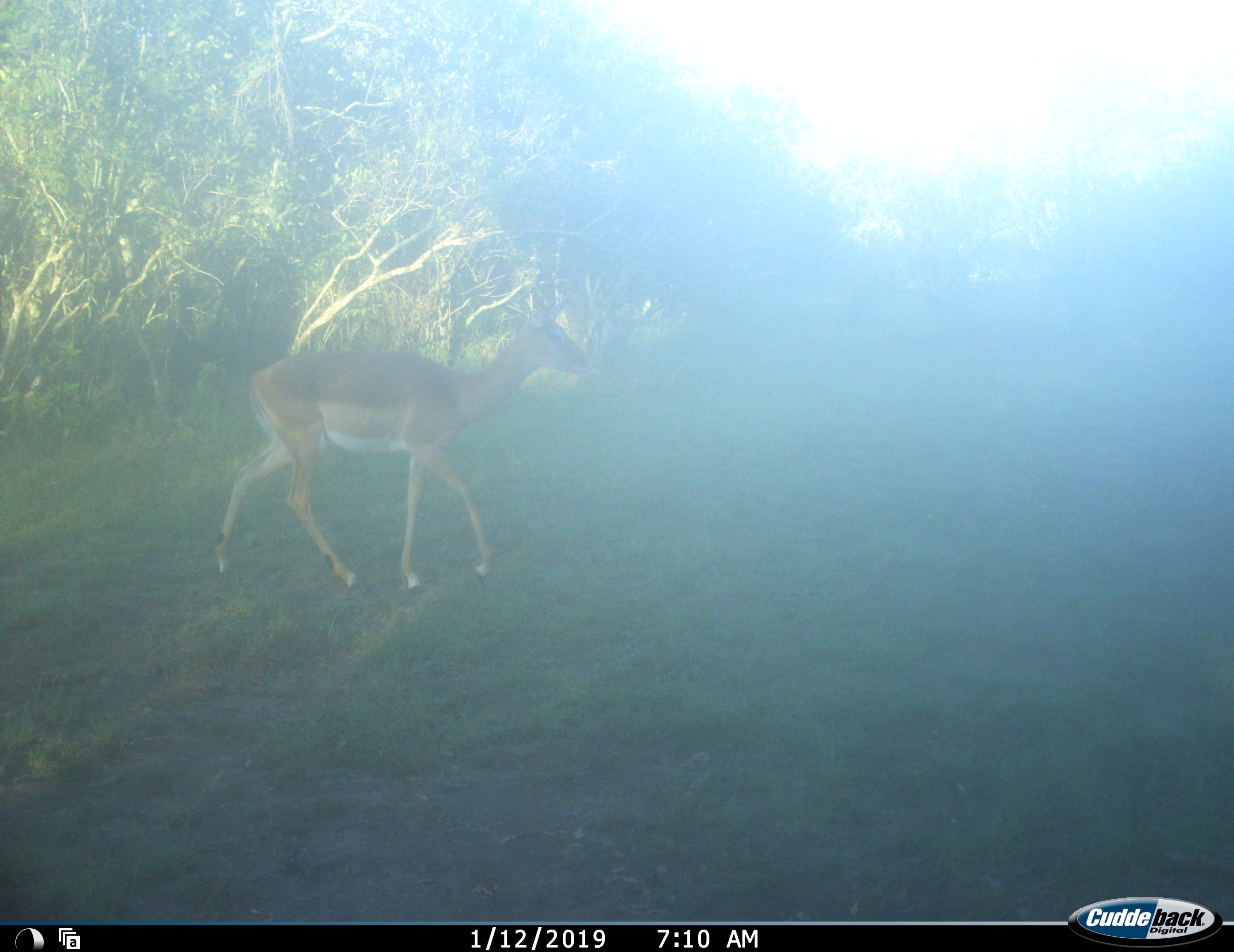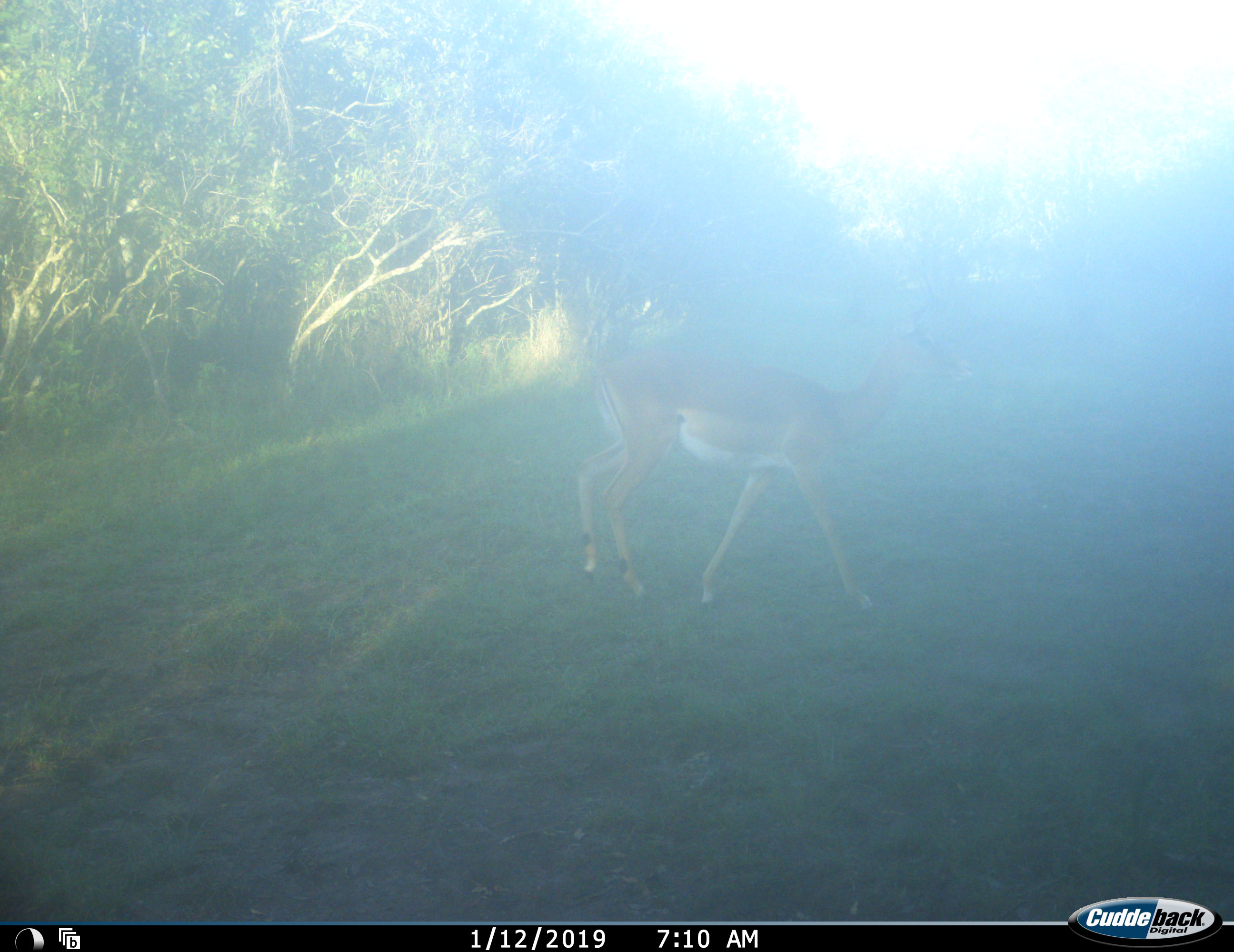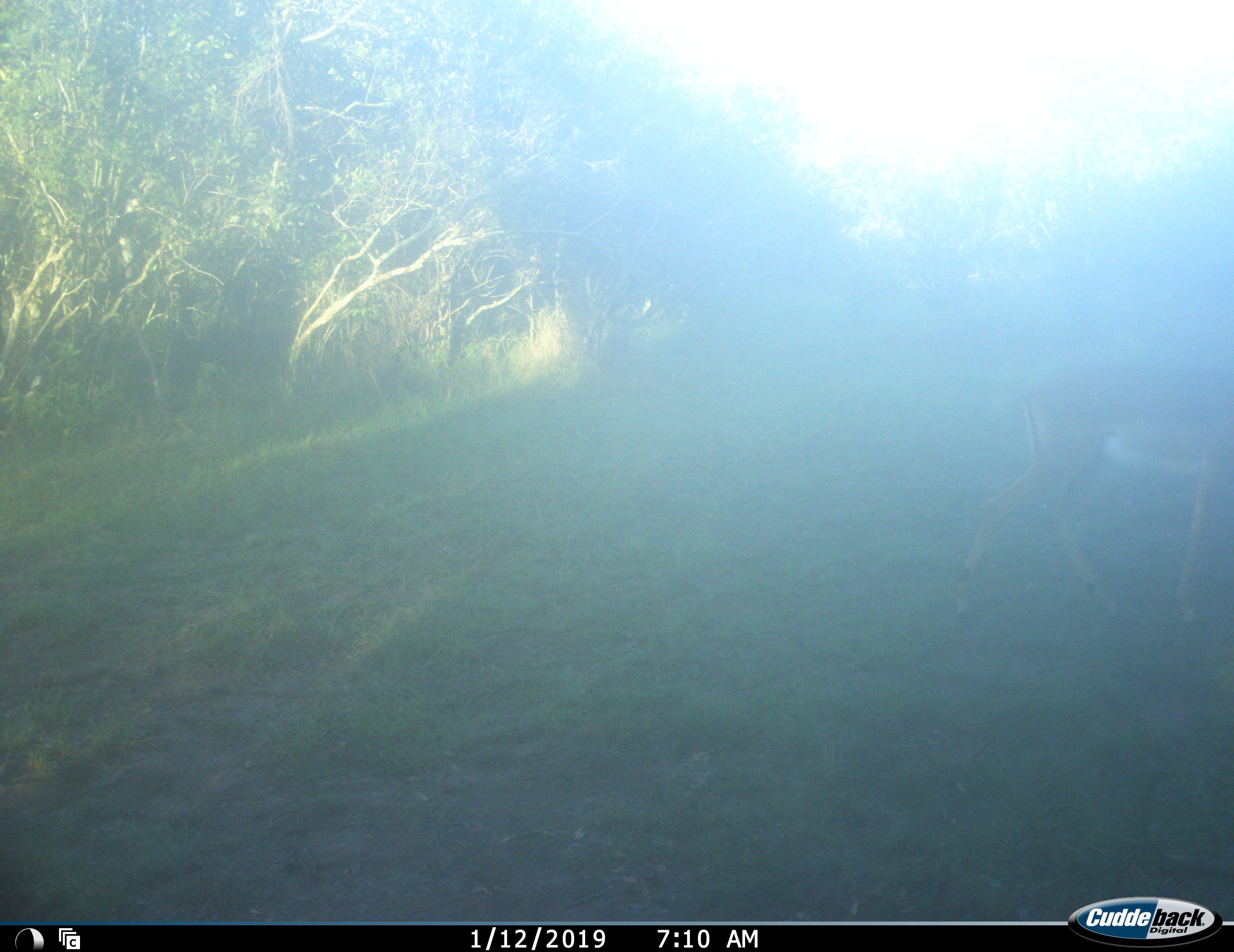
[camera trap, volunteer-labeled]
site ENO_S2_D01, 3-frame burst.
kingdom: Animalia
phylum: Chordata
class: Mammalia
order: Artiodactyla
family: Bovidae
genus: Aepyceros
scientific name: Aepyceros melampus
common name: impala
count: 1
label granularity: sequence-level